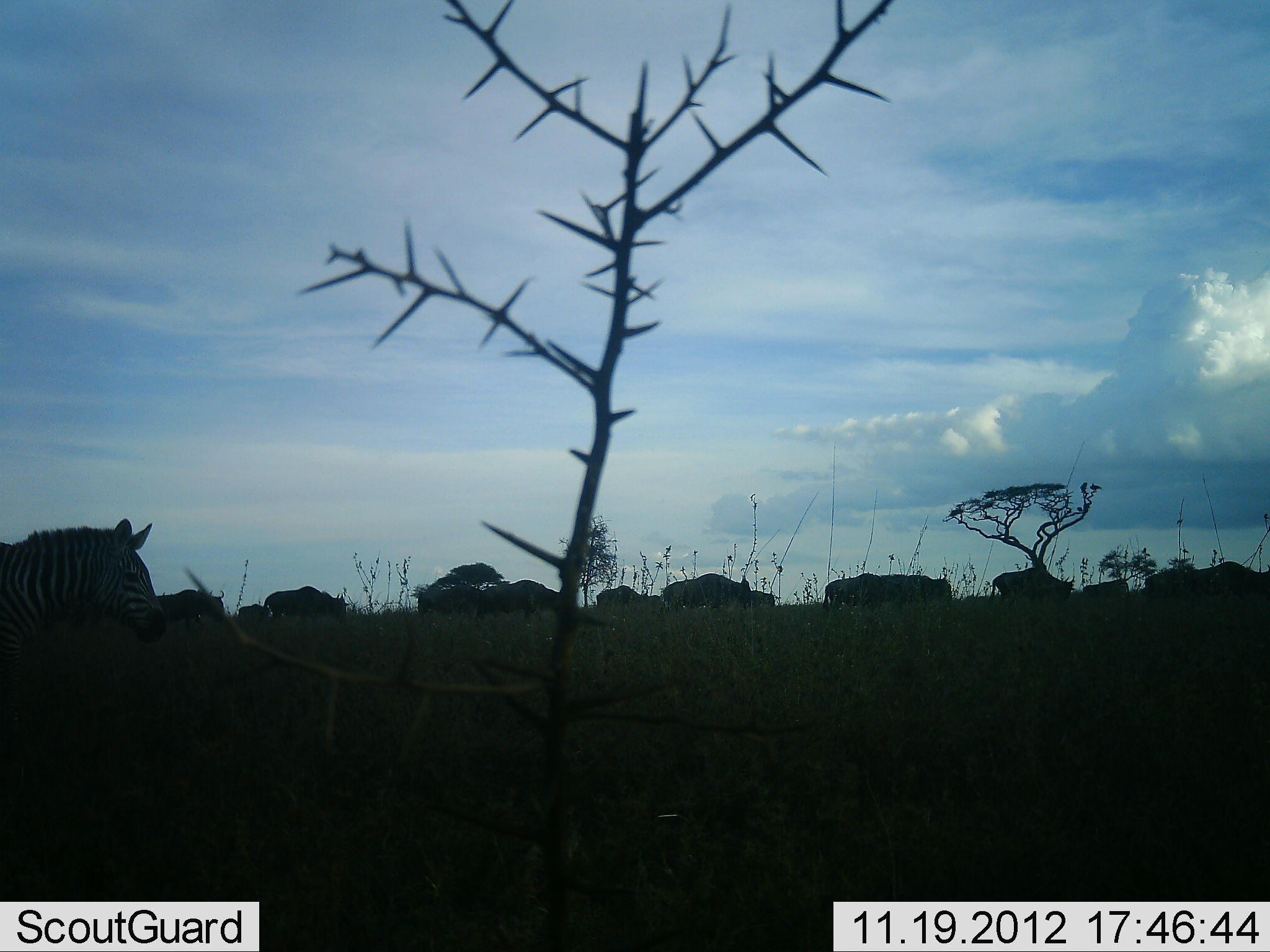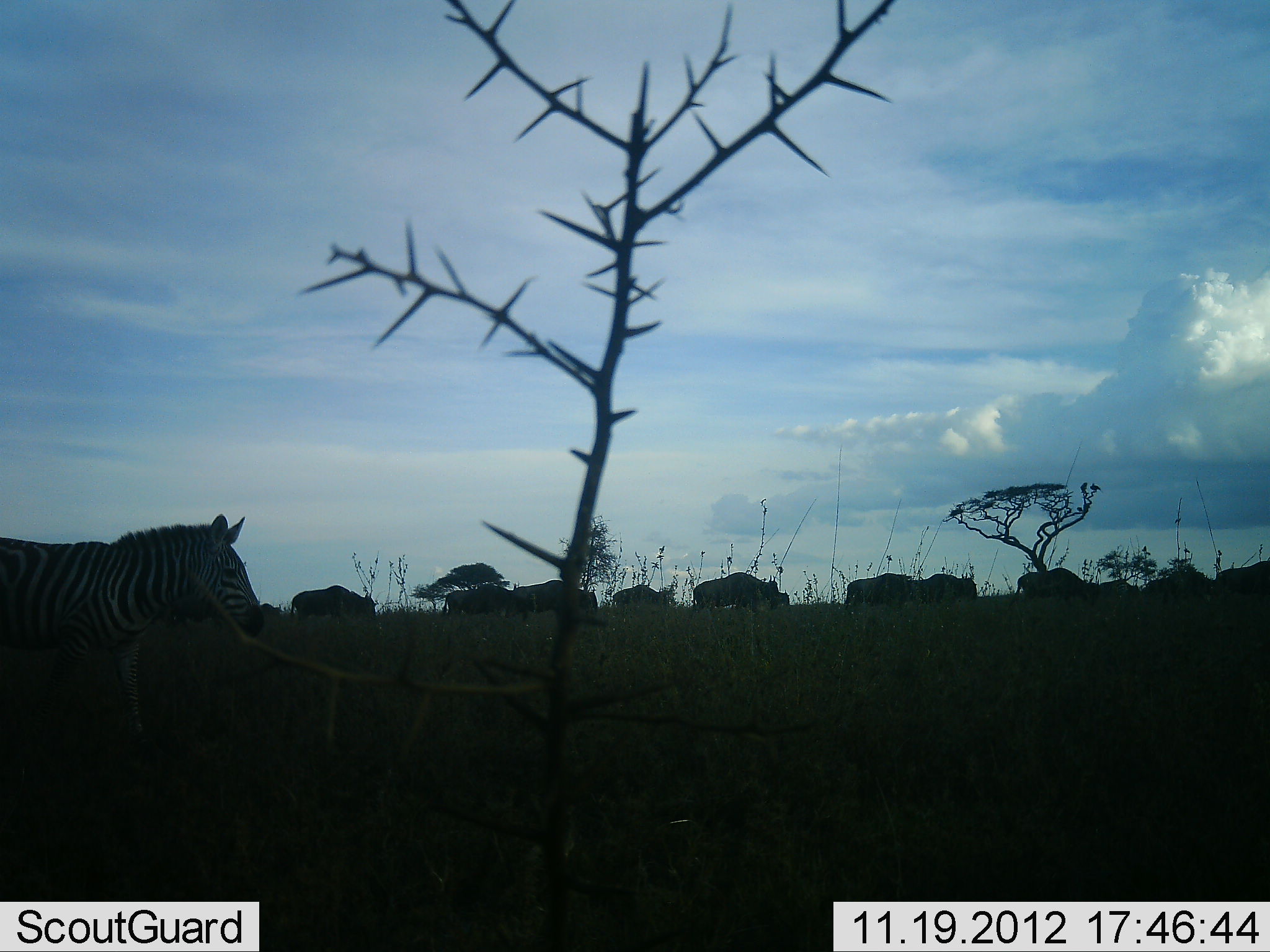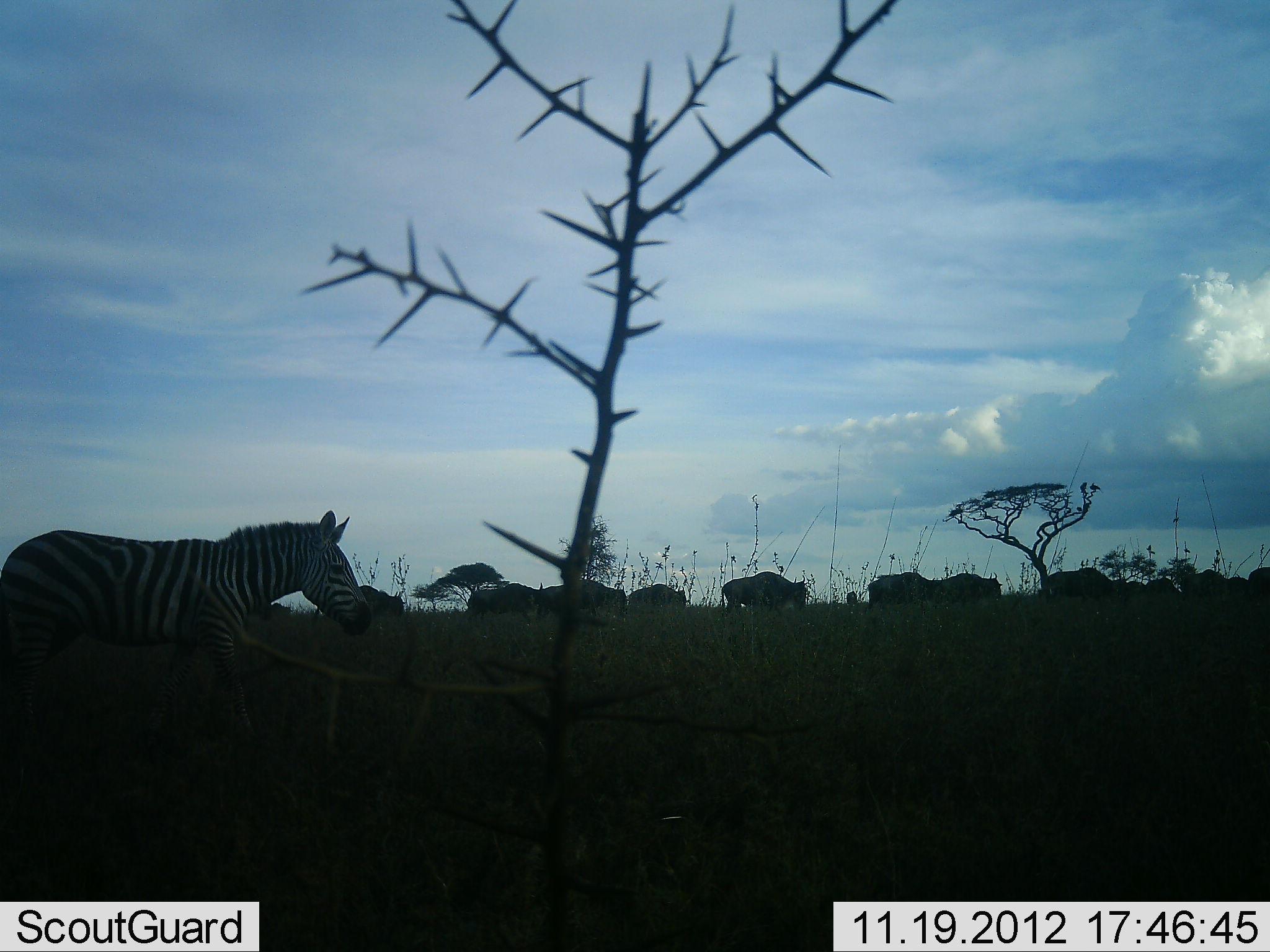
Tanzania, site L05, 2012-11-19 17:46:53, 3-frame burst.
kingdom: Animalia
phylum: Chordata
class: Mammalia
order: Artiodactyla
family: Bovidae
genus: Connochaetes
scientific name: Connochaetes taurinus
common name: blue wildebeest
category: wildebeest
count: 11-50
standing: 8%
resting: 0%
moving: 92%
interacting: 0%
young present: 0%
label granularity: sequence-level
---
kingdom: Animalia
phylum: Chordata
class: Mammalia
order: Perissodactyla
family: Equidae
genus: Equus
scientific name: Equus quagga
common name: plains zebra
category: zebra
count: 1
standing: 0%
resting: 0%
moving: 100%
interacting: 0%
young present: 0%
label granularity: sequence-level